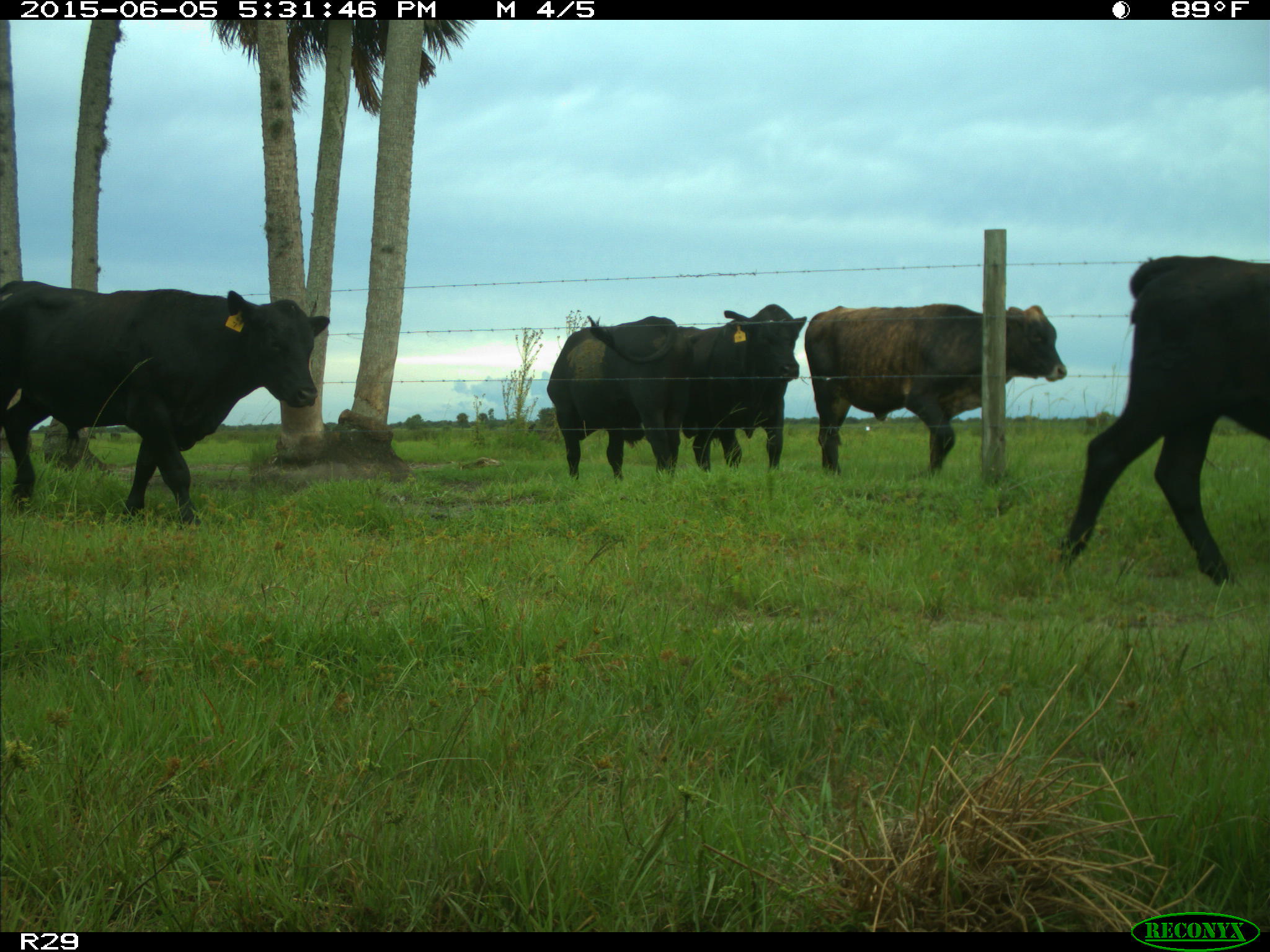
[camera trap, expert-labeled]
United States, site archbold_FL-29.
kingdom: Animalia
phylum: Chordata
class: Mammalia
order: Artiodactyla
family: Bovidae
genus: Bos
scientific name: Bos taurus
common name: domestic cow